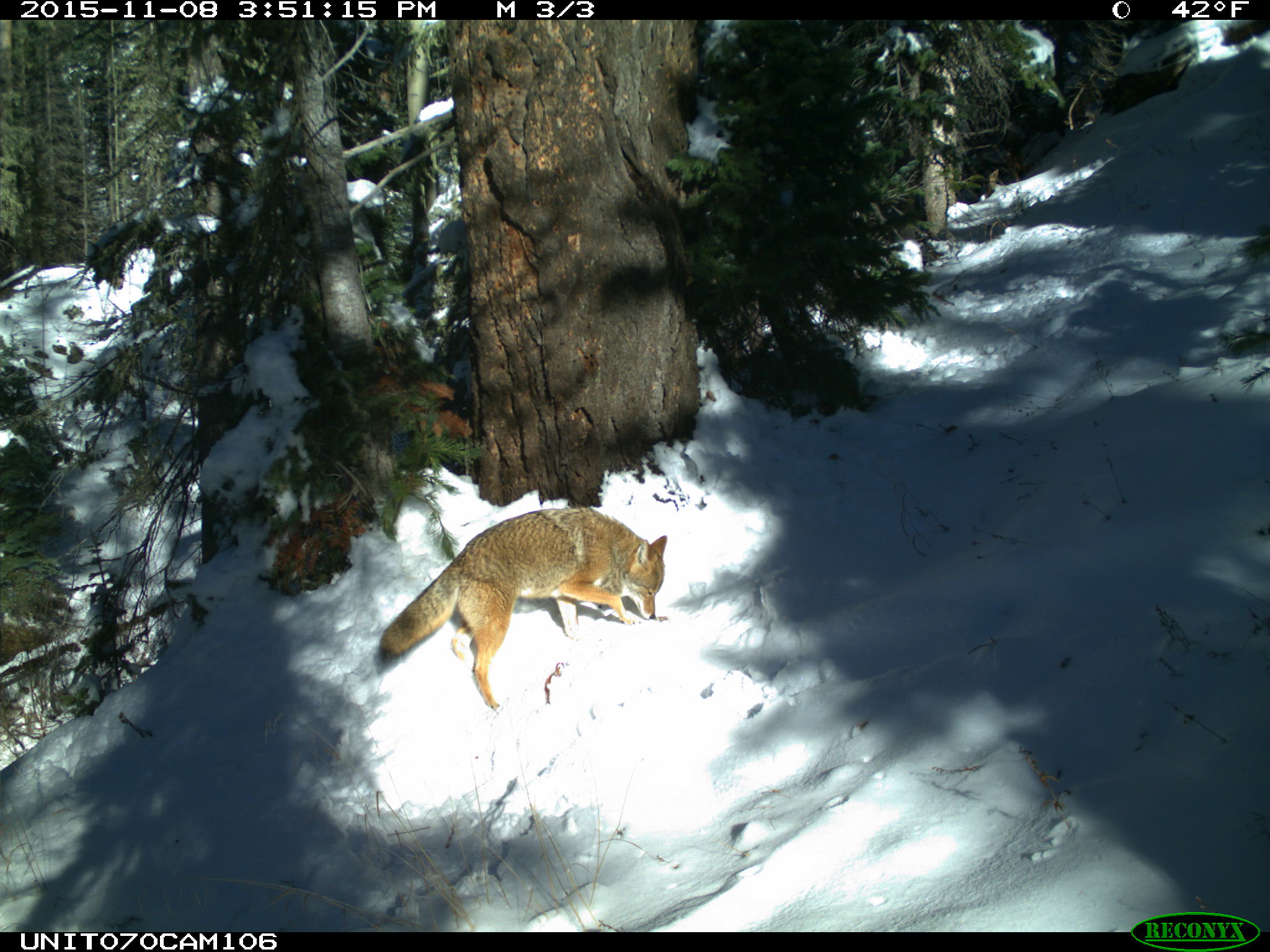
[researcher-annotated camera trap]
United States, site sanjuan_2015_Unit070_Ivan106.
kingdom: Animalia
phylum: Chordata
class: Mammalia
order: Carnivora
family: Canidae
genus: Canis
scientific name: Canis latrans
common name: coyote